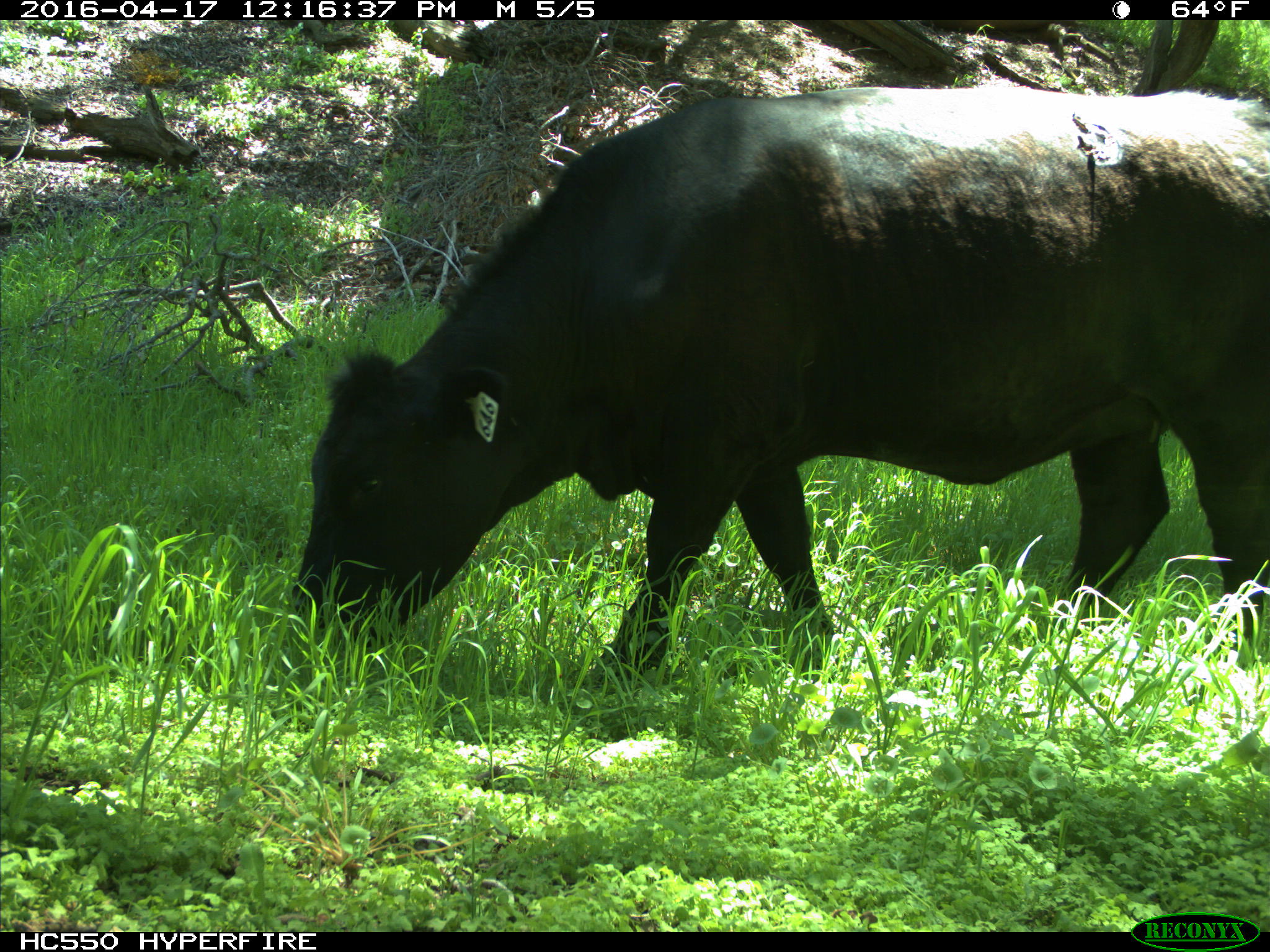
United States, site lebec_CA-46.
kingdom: Animalia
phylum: Chordata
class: Mammalia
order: Artiodactyla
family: Bovidae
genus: Bos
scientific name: Bos taurus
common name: domestic cow